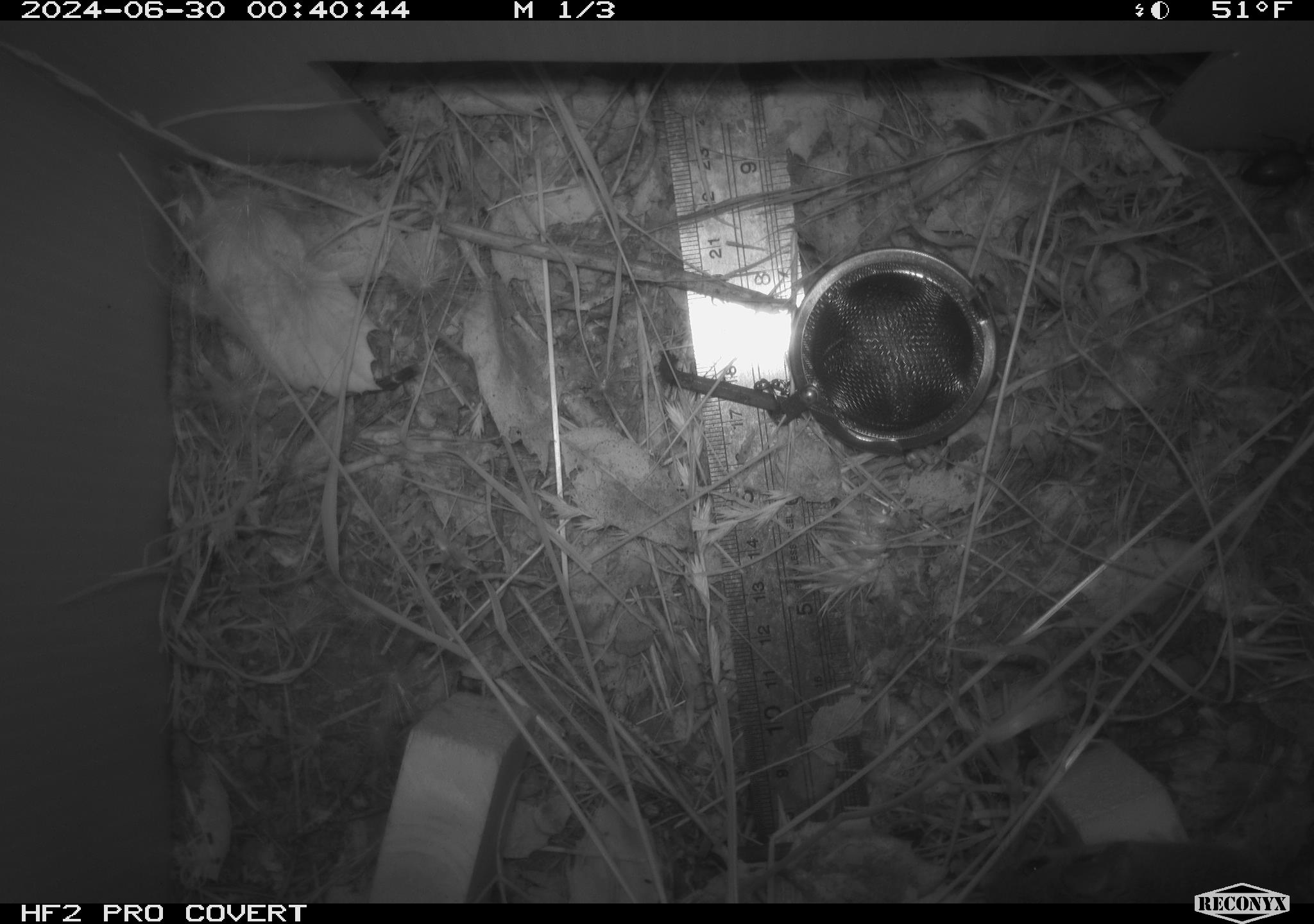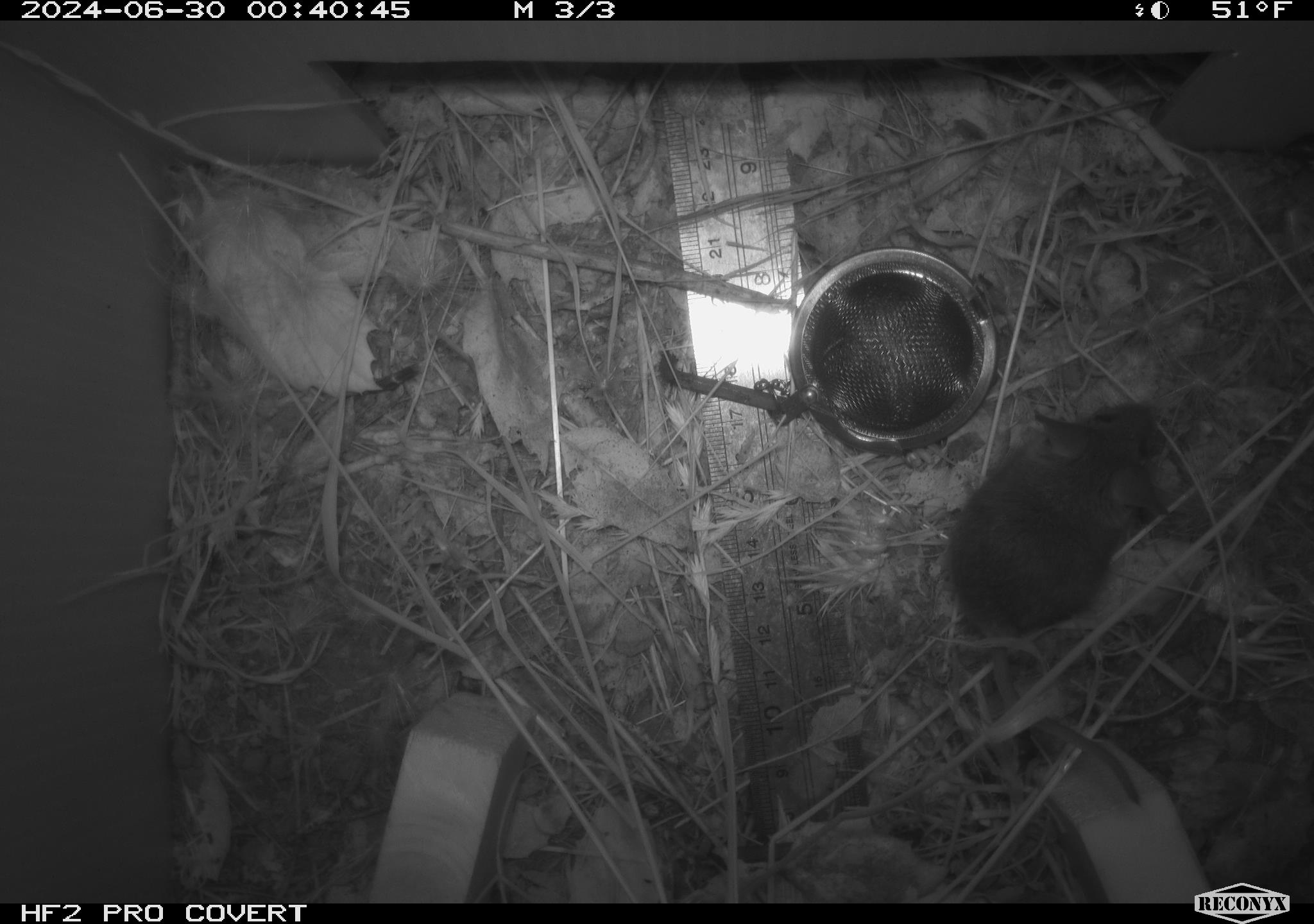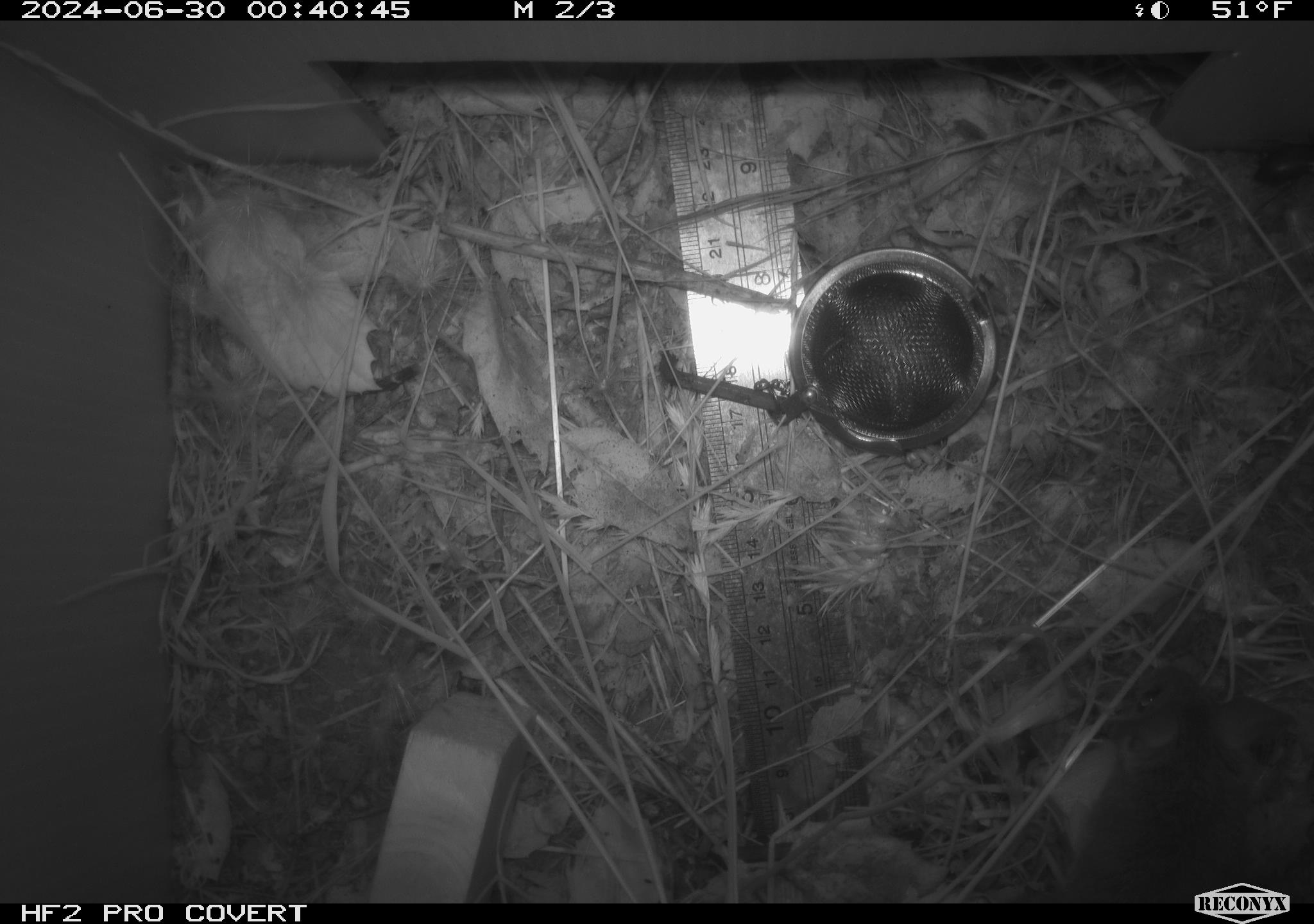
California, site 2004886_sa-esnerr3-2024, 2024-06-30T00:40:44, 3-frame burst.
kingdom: Animalia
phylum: Chordata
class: Mammalia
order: Rodentia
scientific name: Rodentia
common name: rodent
Rodent (Rodentia).